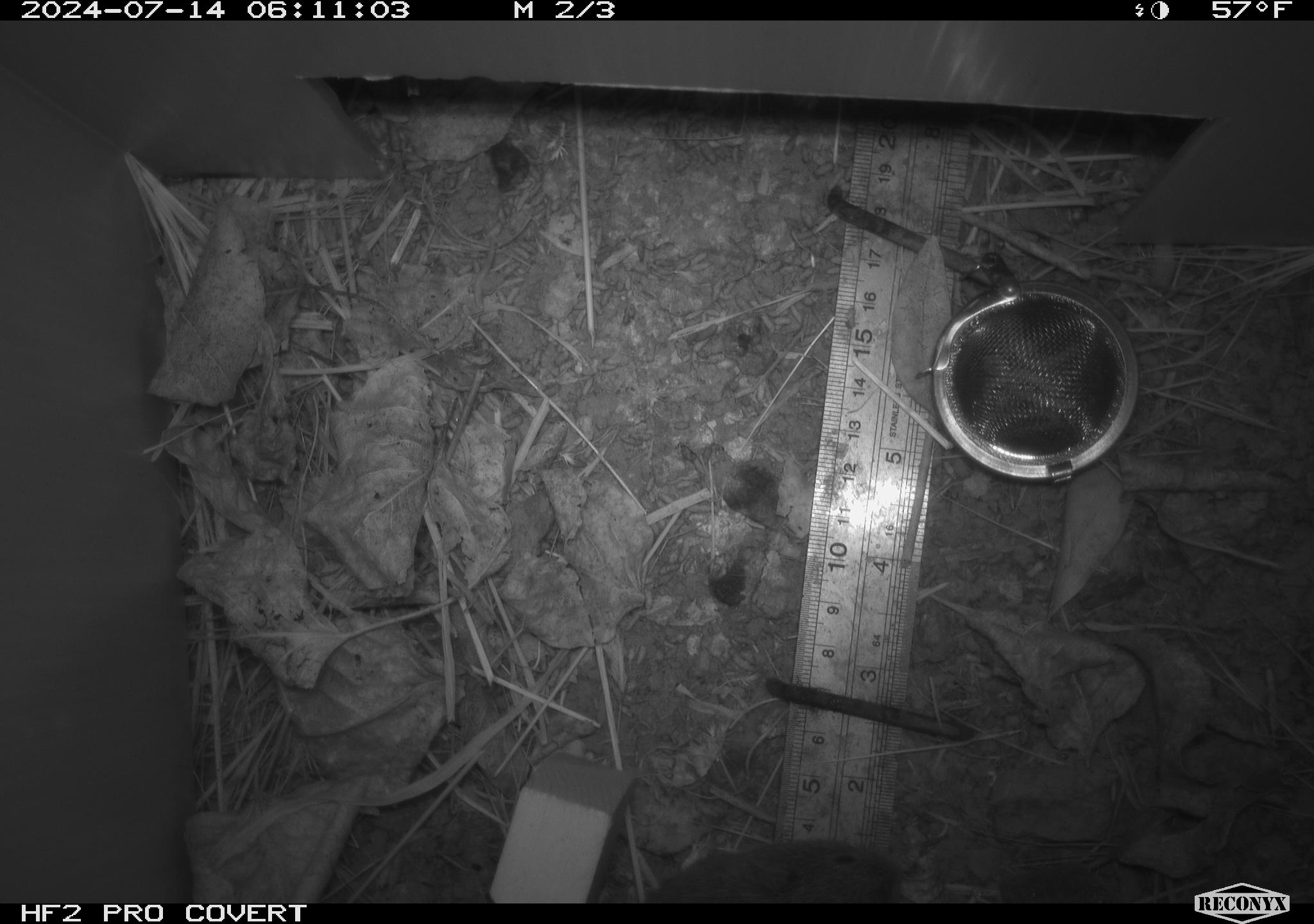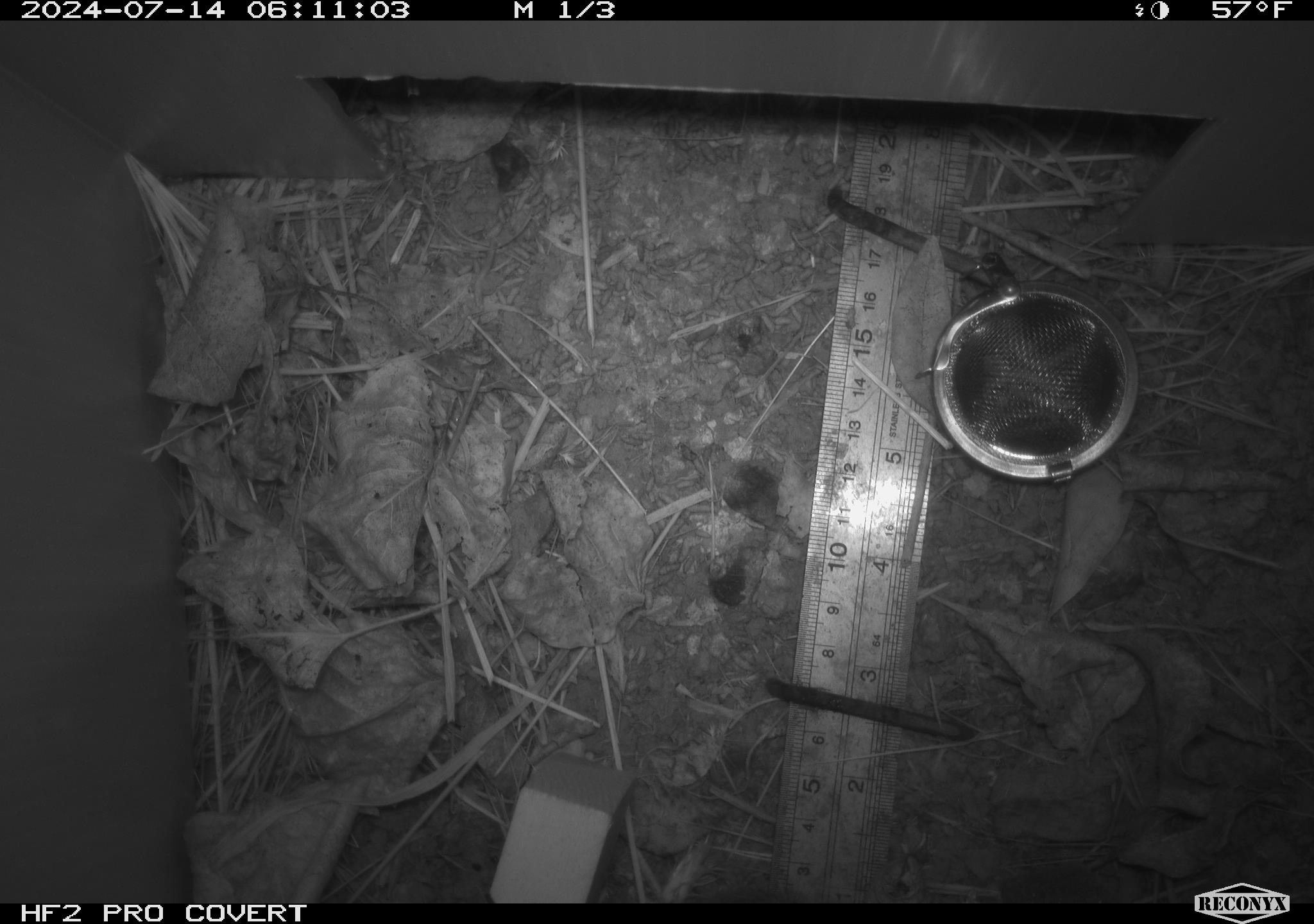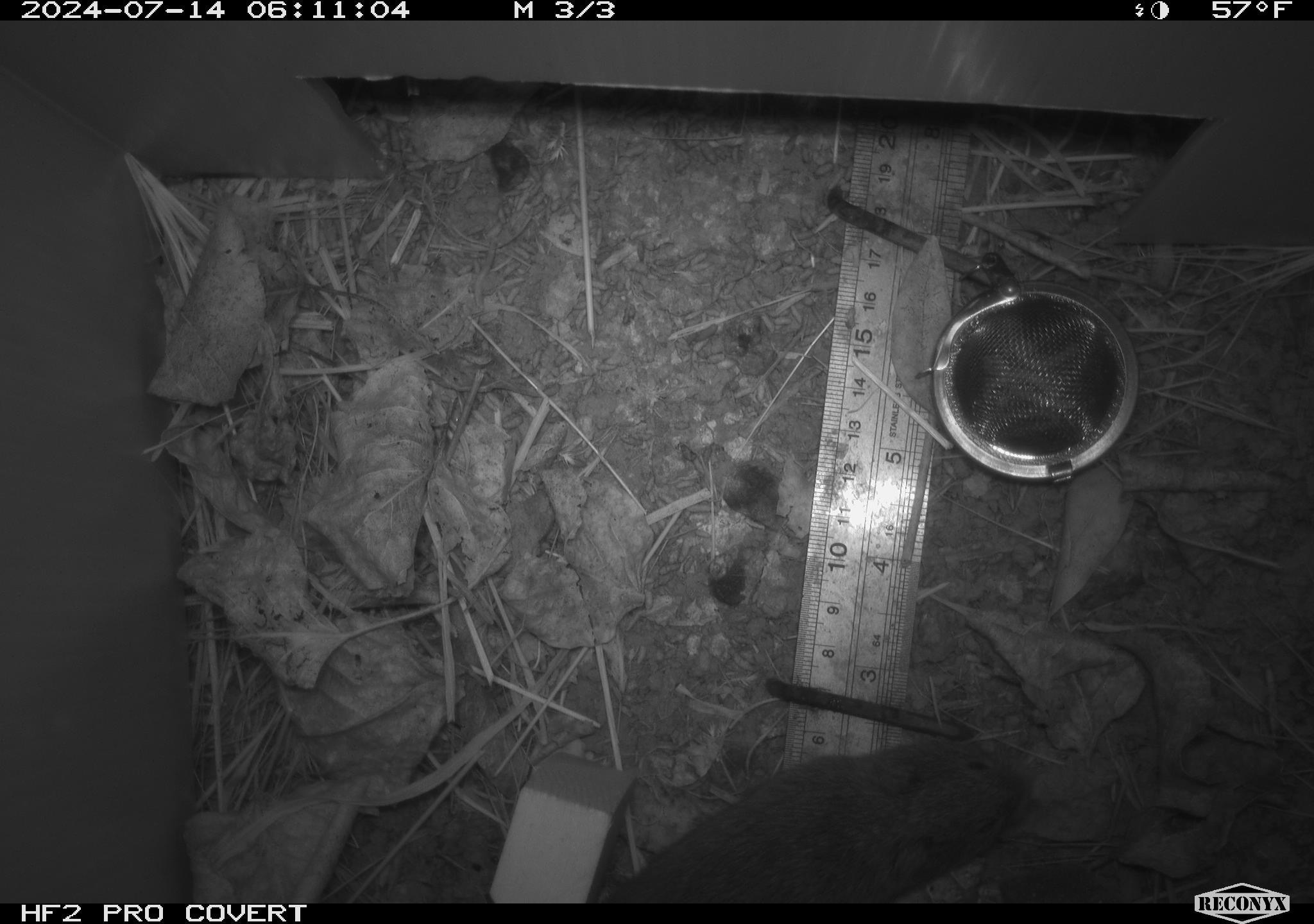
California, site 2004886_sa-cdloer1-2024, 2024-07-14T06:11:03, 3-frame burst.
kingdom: Animalia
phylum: Chordata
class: Mammalia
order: Rodentia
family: Cricetidae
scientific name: Arvicolinae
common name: voles, lemmings, and muskrats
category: arvicolinae subfamily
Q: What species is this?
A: Arvicolinae subfamily (voles, lemmings, and muskrats) (Arvicolinae).